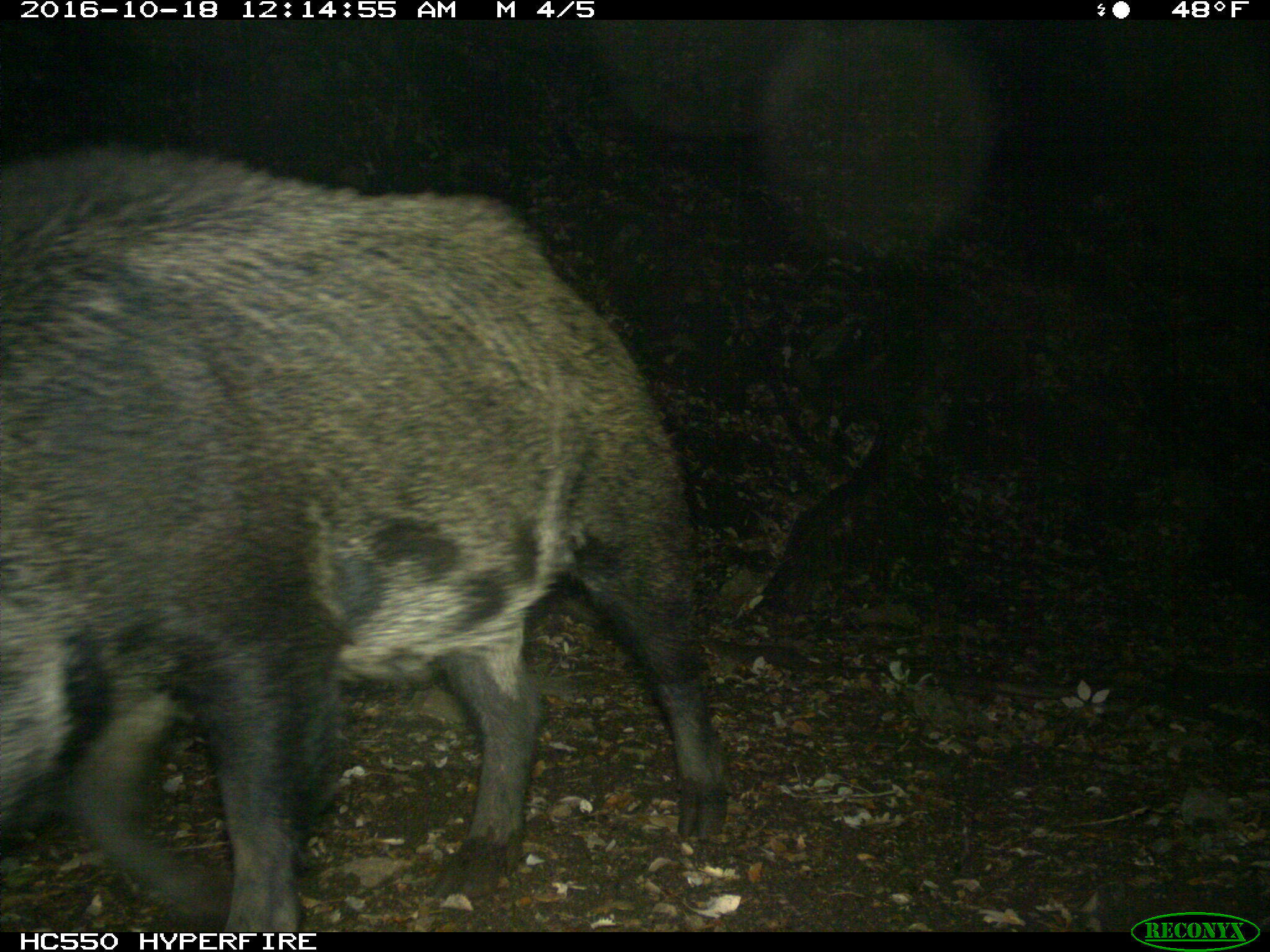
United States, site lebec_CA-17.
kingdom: Animalia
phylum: Chordata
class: Mammalia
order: Artiodactyla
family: Suidae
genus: Sus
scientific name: Sus scrofa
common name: wild boar